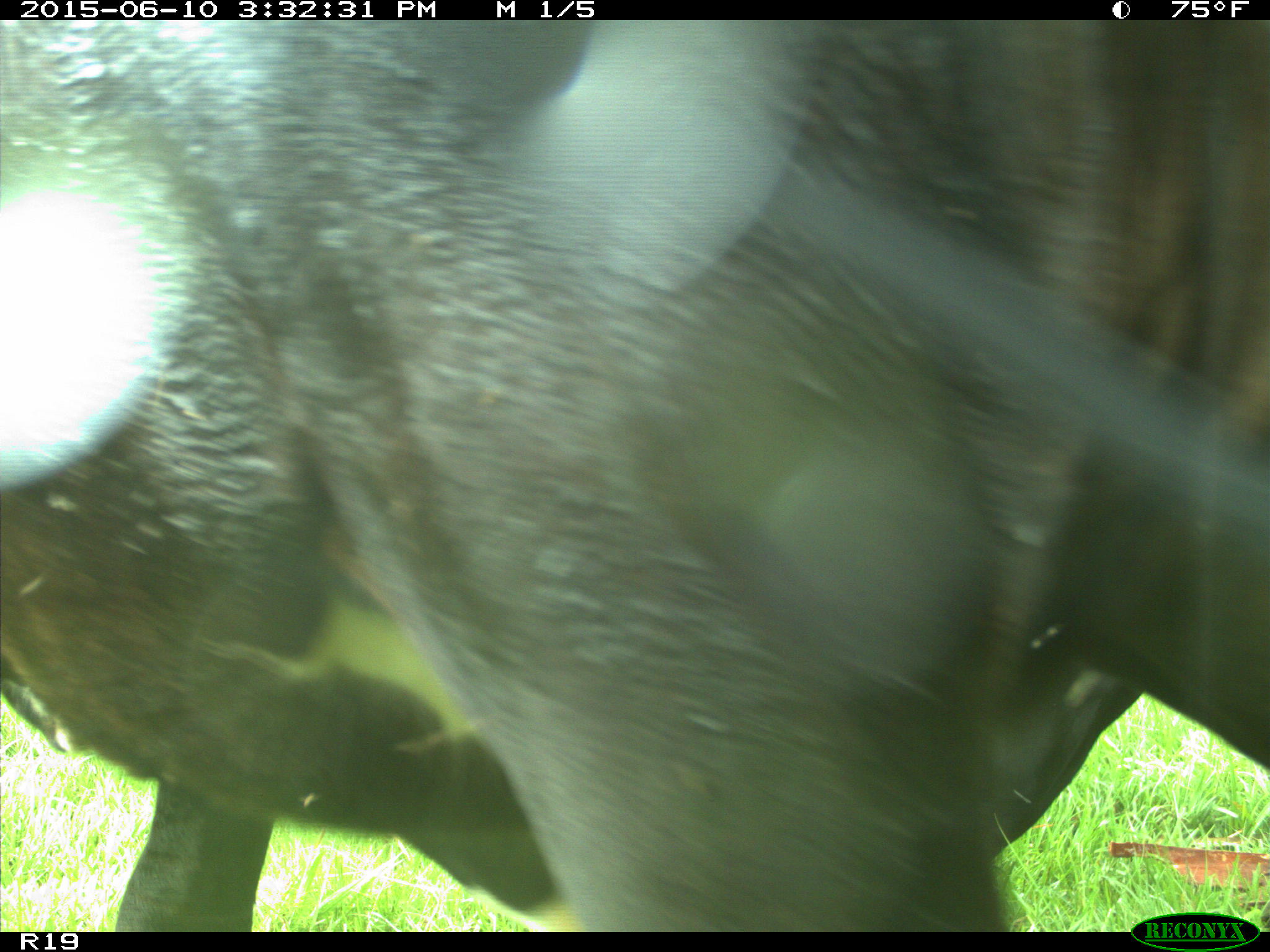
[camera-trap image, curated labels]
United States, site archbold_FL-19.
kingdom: Animalia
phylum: Chordata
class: Mammalia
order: Artiodactyla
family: Bovidae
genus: Bos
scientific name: Bos taurus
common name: domestic cow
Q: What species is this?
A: Bos taurus (domestic cow).